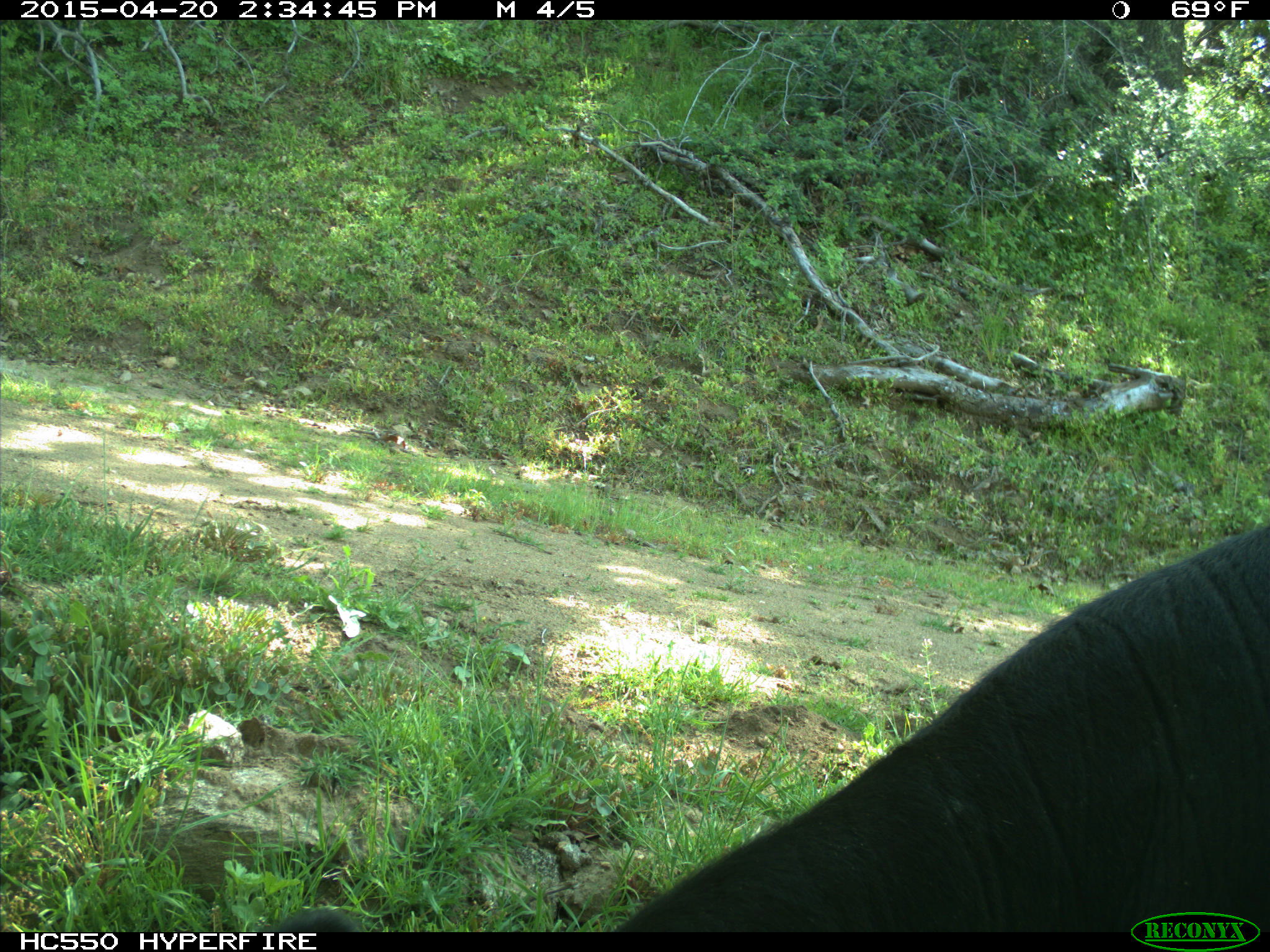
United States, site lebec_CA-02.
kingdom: Animalia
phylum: Chordata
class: Mammalia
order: Artiodactyla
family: Bovidae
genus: Bos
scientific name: Bos taurus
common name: domestic cow